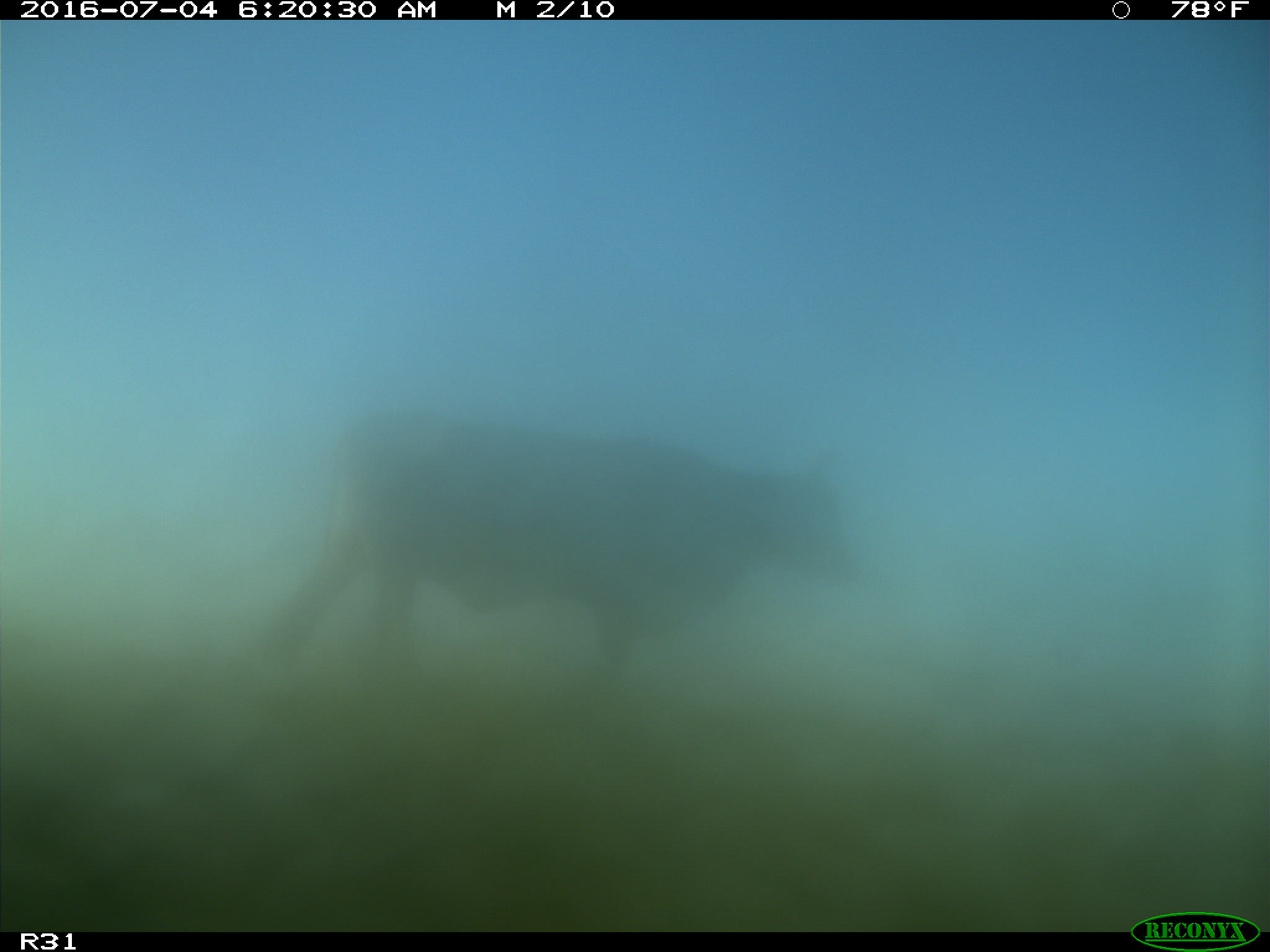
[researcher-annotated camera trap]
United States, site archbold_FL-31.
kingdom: Animalia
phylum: Chordata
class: Mammalia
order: Artiodactyla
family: Bovidae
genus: Bos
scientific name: Bos taurus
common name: domestic cow